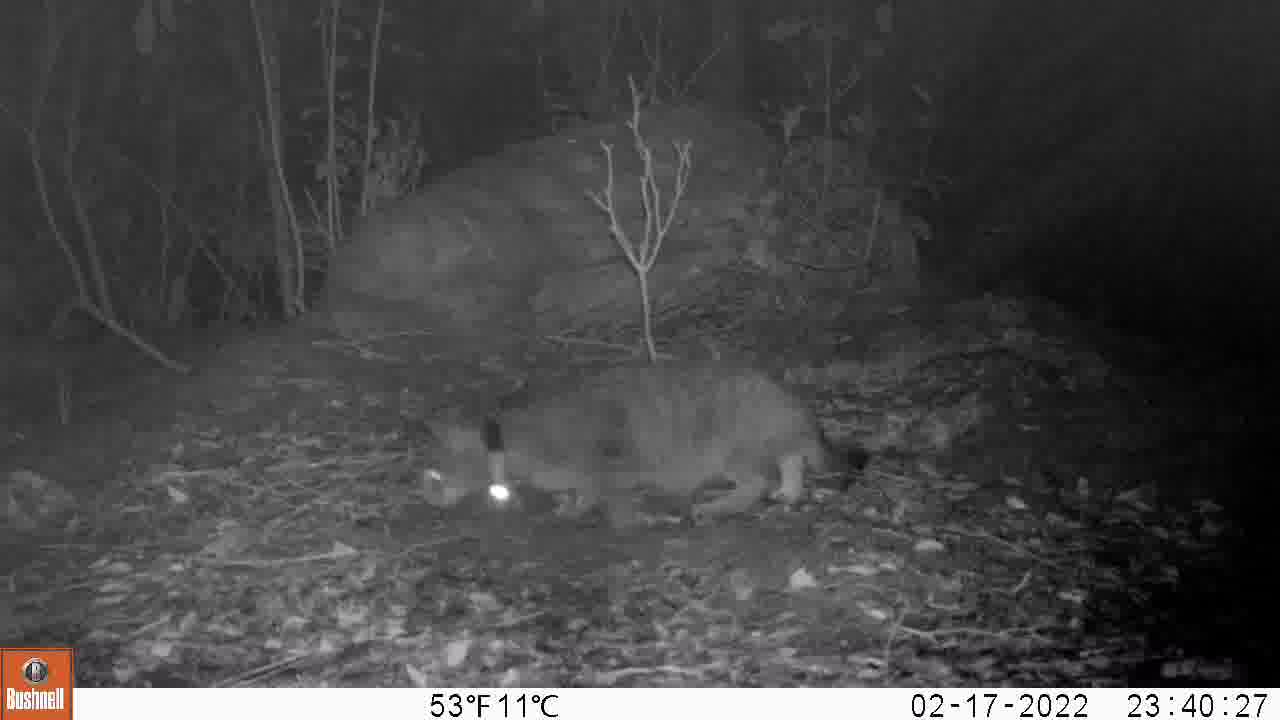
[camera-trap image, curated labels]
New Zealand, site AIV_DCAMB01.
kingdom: Animalia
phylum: Chordata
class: Mammalia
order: Carnivora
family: Felidae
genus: Felis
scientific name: Felis catus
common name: domestic cat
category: cat